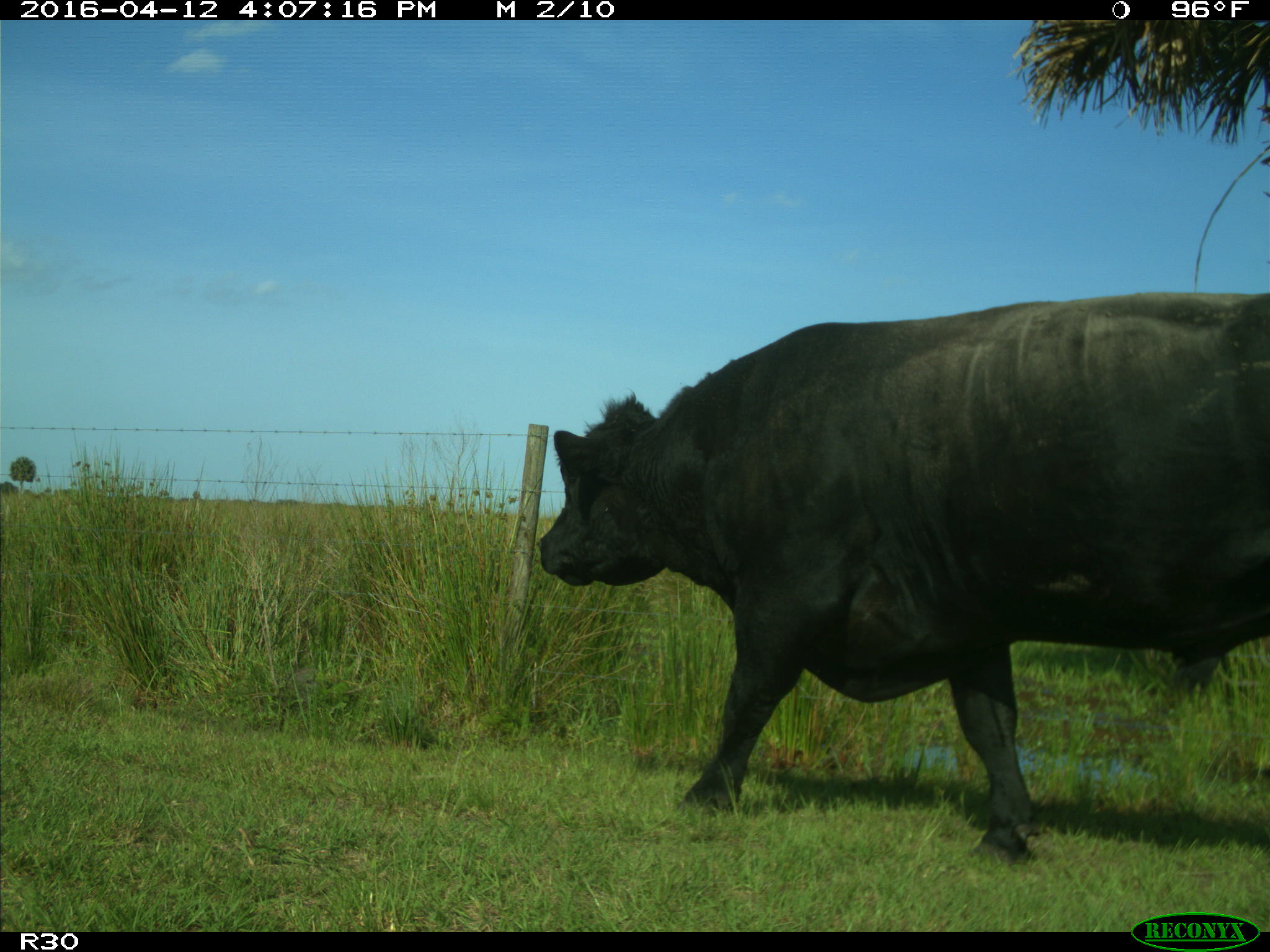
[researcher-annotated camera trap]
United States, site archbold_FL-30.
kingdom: Animalia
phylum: Chordata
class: Mammalia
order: Artiodactyla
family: Bovidae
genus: Bos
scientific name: Bos taurus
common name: domestic cow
Bos taurus (domestic cow).